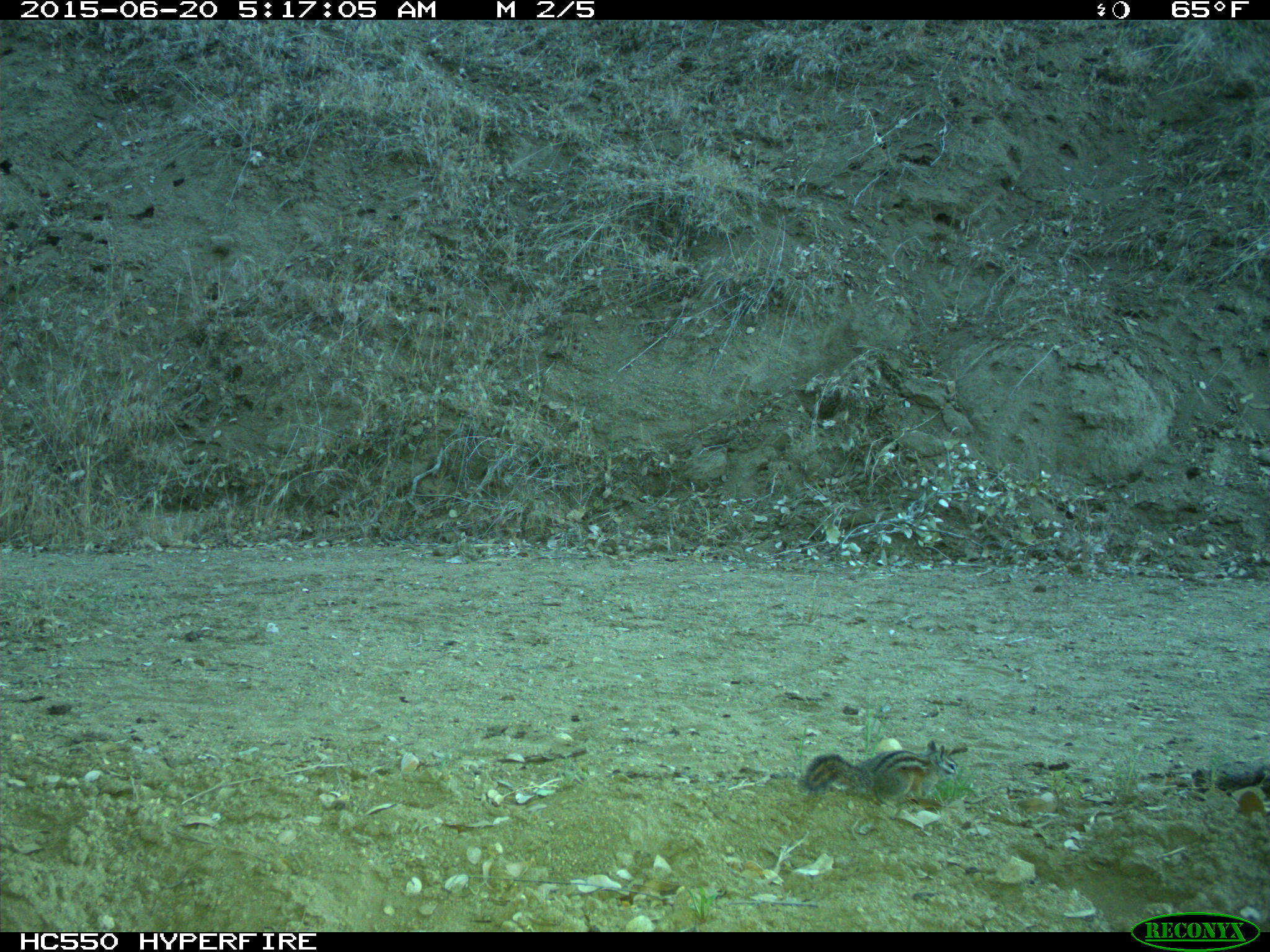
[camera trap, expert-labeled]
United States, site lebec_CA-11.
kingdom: Animalia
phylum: Chordata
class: Mammalia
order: Rodentia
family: Sciuridae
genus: Tamias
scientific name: Tamias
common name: chipmunk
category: unidentified chipmunk